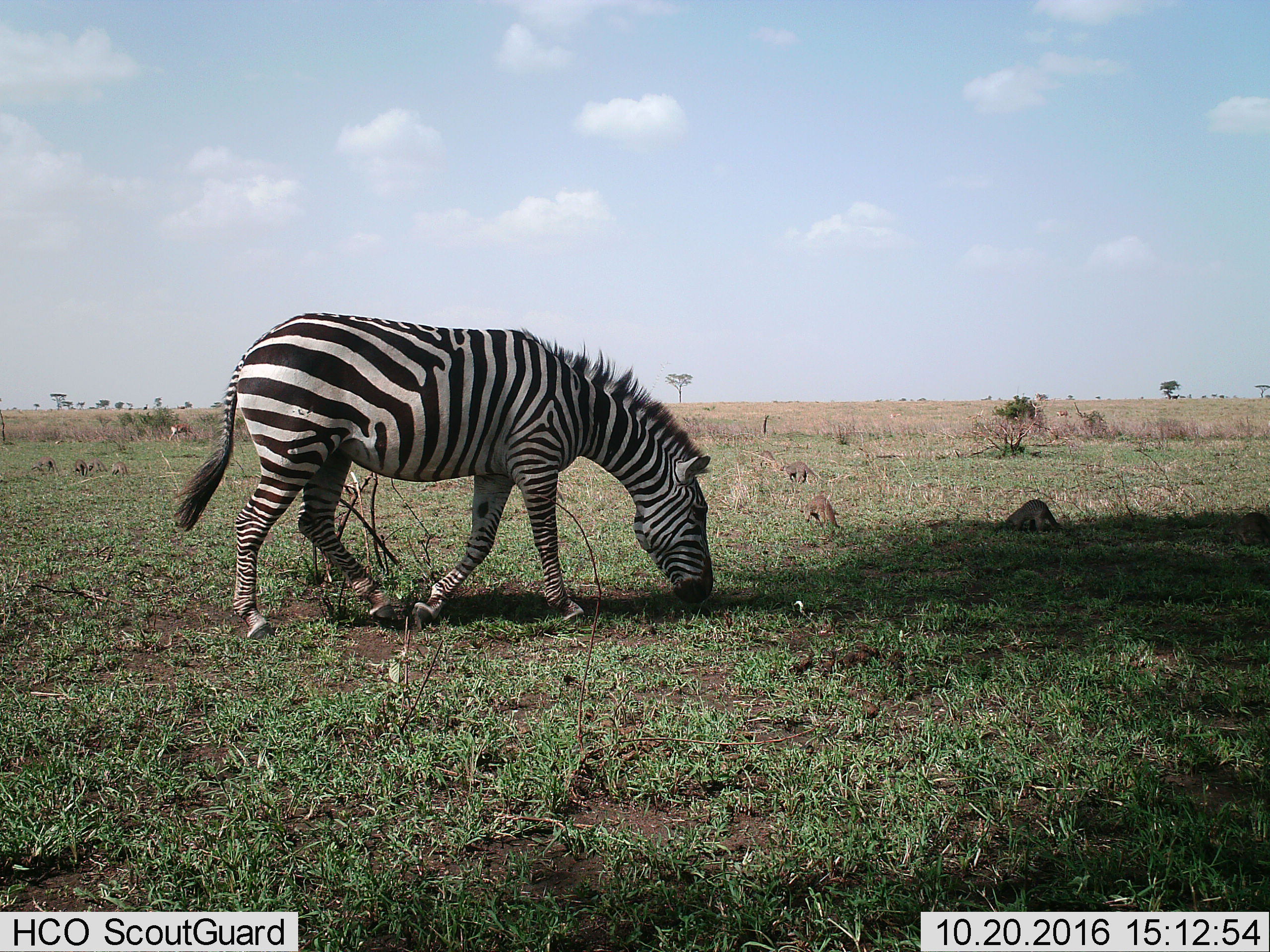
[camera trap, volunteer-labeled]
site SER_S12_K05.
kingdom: Animalia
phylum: Chordata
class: Mammalia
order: Carnivora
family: Herpestidae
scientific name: Herpestidae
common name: mongoose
Mongoose (Herpestidae), count 8. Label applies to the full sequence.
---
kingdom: Animalia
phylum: Chordata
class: Mammalia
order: Perissodactyla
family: Equidae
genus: Equus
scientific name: Equus quagga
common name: plains zebra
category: zebraplains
Zebraplains (plains zebra) (Equus quagga), count 1. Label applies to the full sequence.